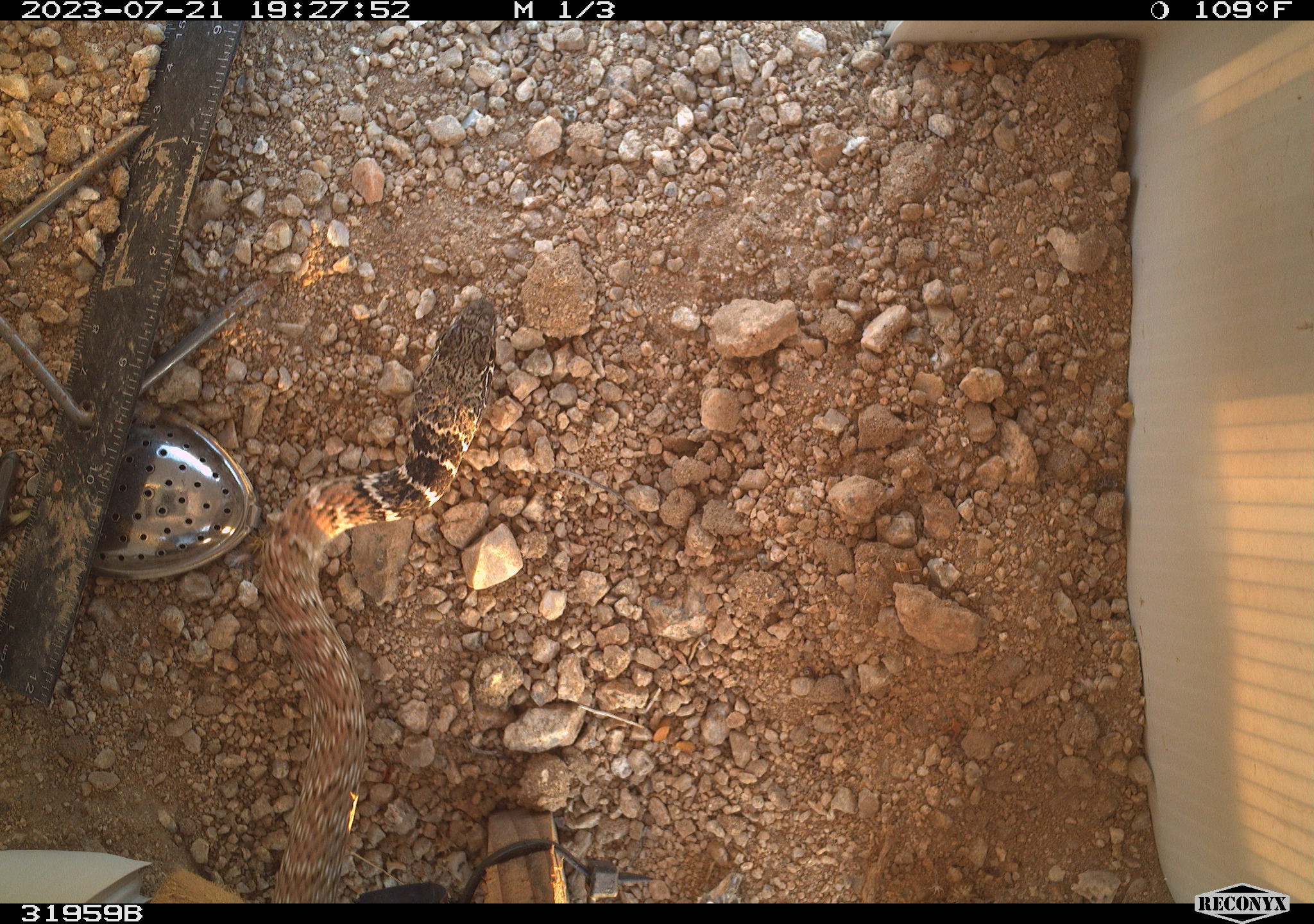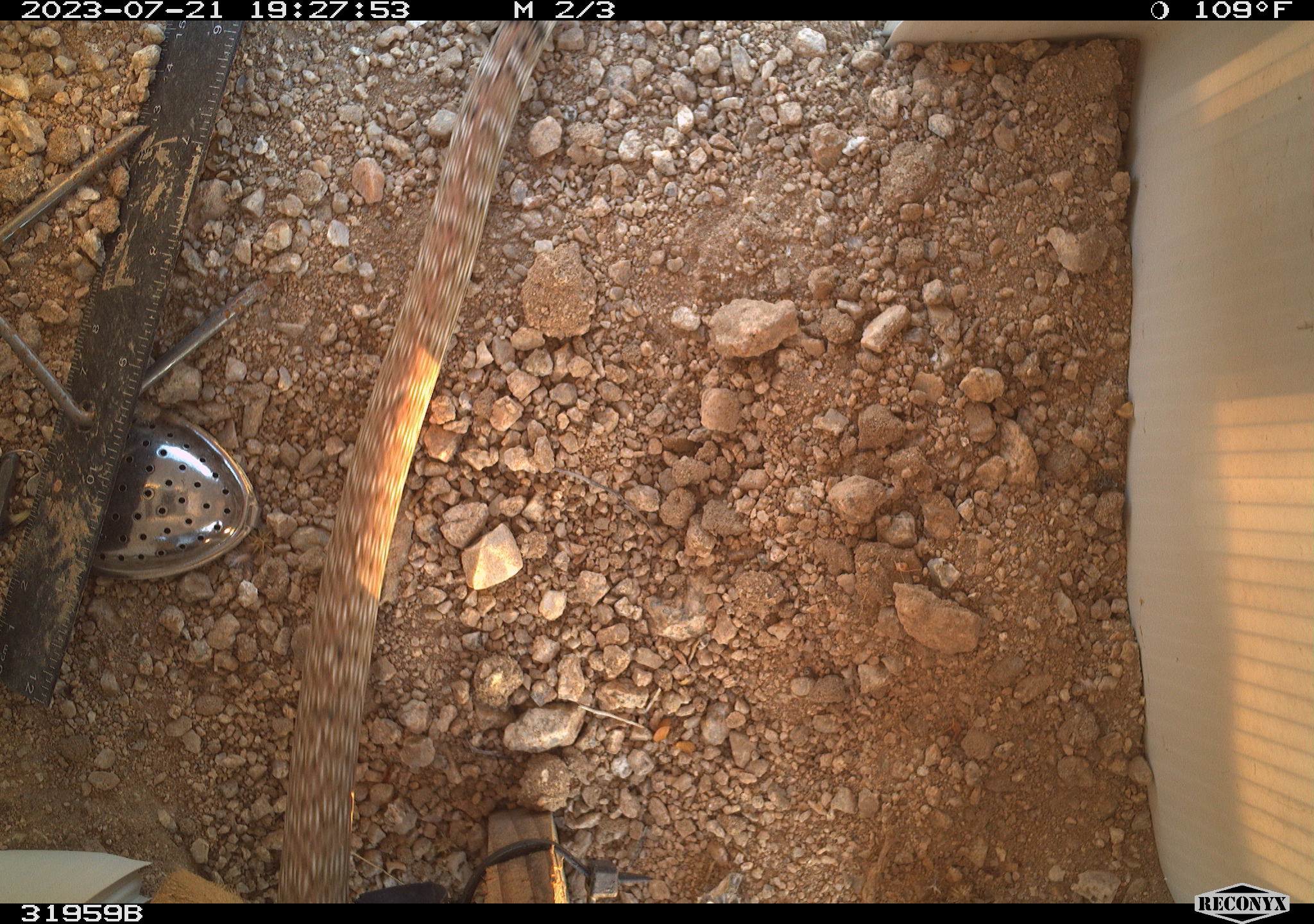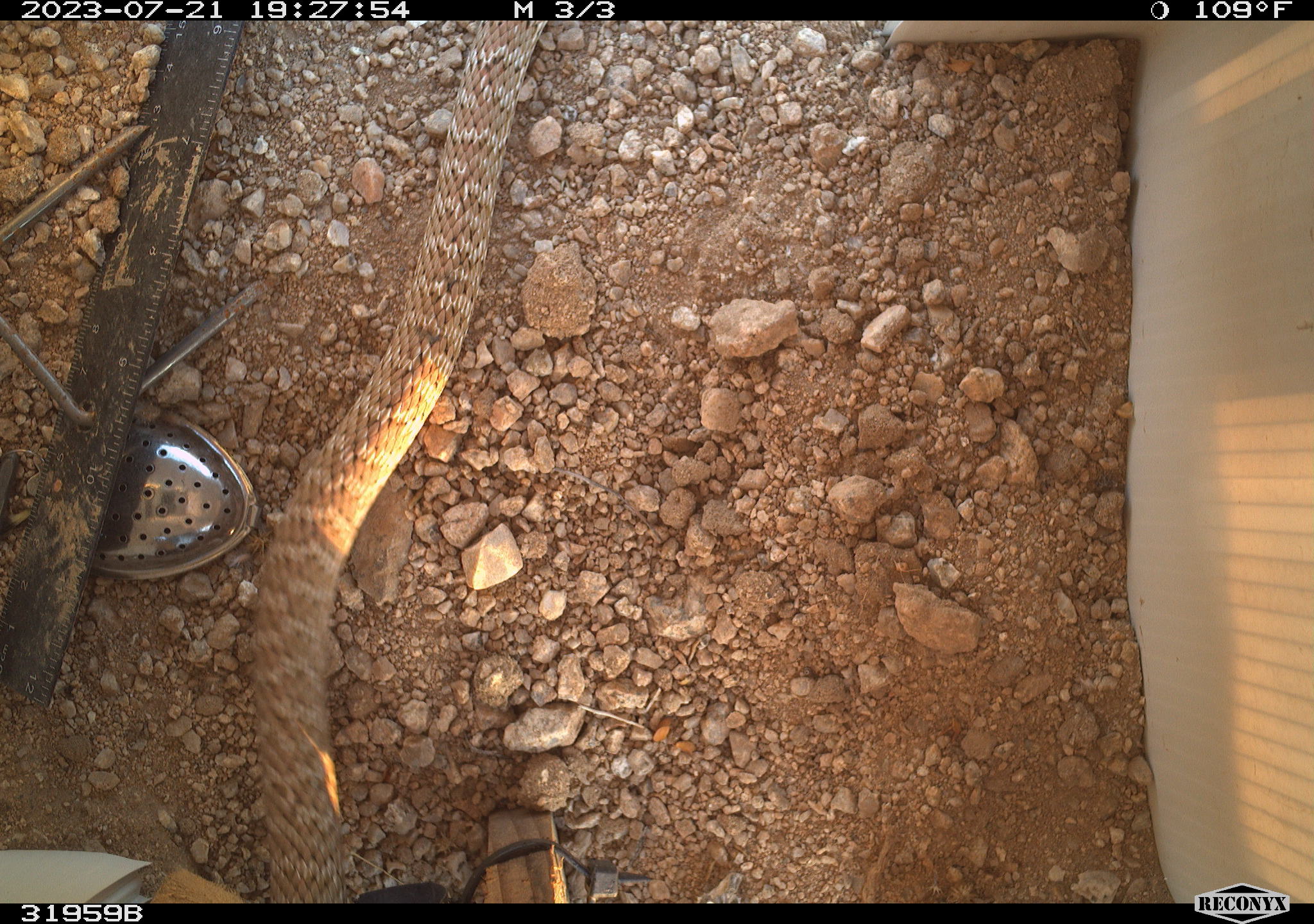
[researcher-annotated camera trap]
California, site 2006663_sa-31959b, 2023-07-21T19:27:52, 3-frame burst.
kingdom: Animalia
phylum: Chordata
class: Reptilia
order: Squamata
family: Colubridae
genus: Masticophis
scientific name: Masticophis flagellum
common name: coachwhip